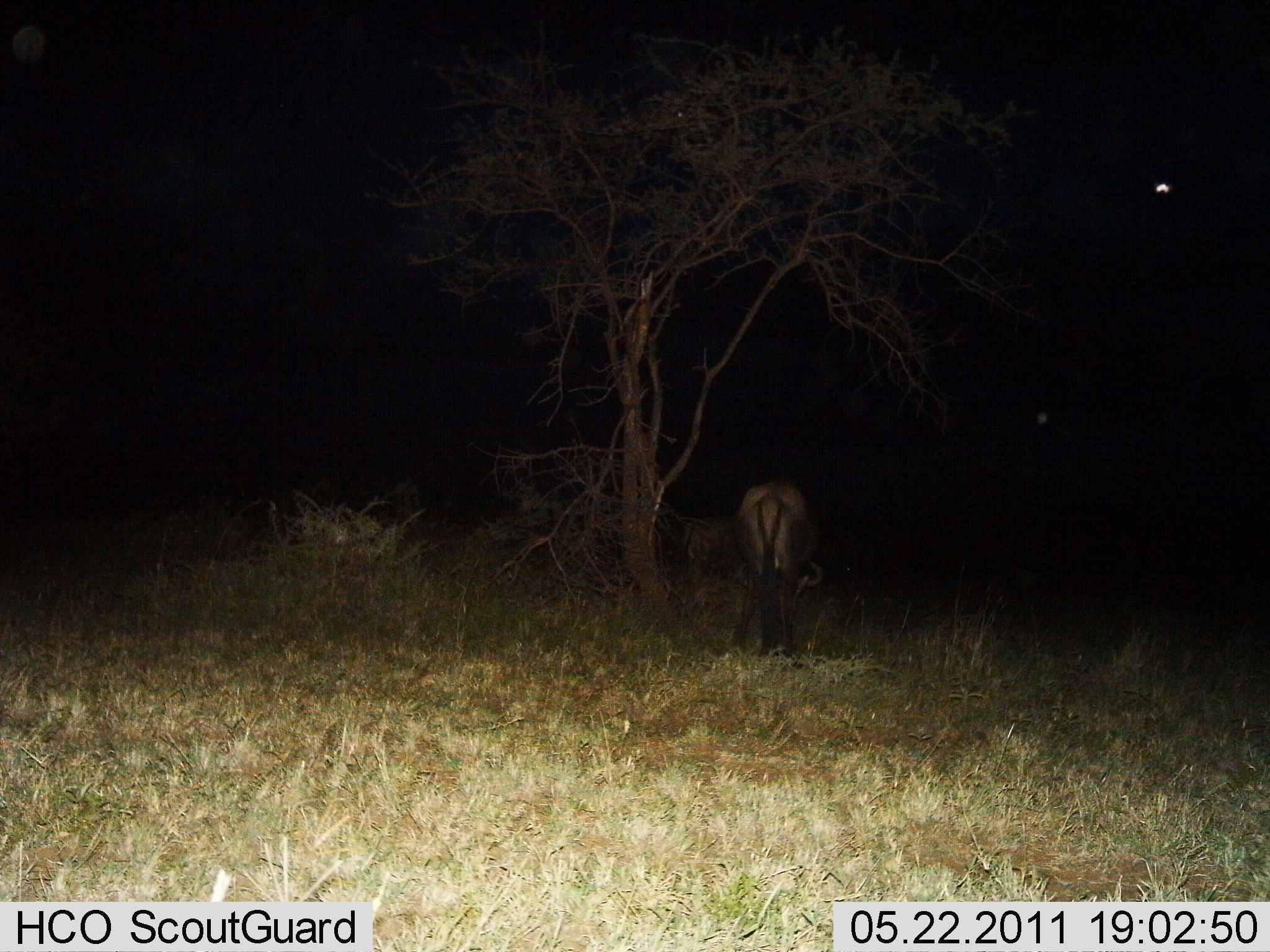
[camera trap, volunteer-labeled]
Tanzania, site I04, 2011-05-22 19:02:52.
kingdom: Animalia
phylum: Chordata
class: Mammalia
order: Artiodactyla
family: Bovidae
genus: Connochaetes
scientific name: Connochaetes taurinus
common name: blue wildebeest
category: wildebeest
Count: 1.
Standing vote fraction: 62%.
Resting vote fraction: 0%.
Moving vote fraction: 0%.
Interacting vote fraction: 0%.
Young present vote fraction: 0%.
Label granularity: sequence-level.